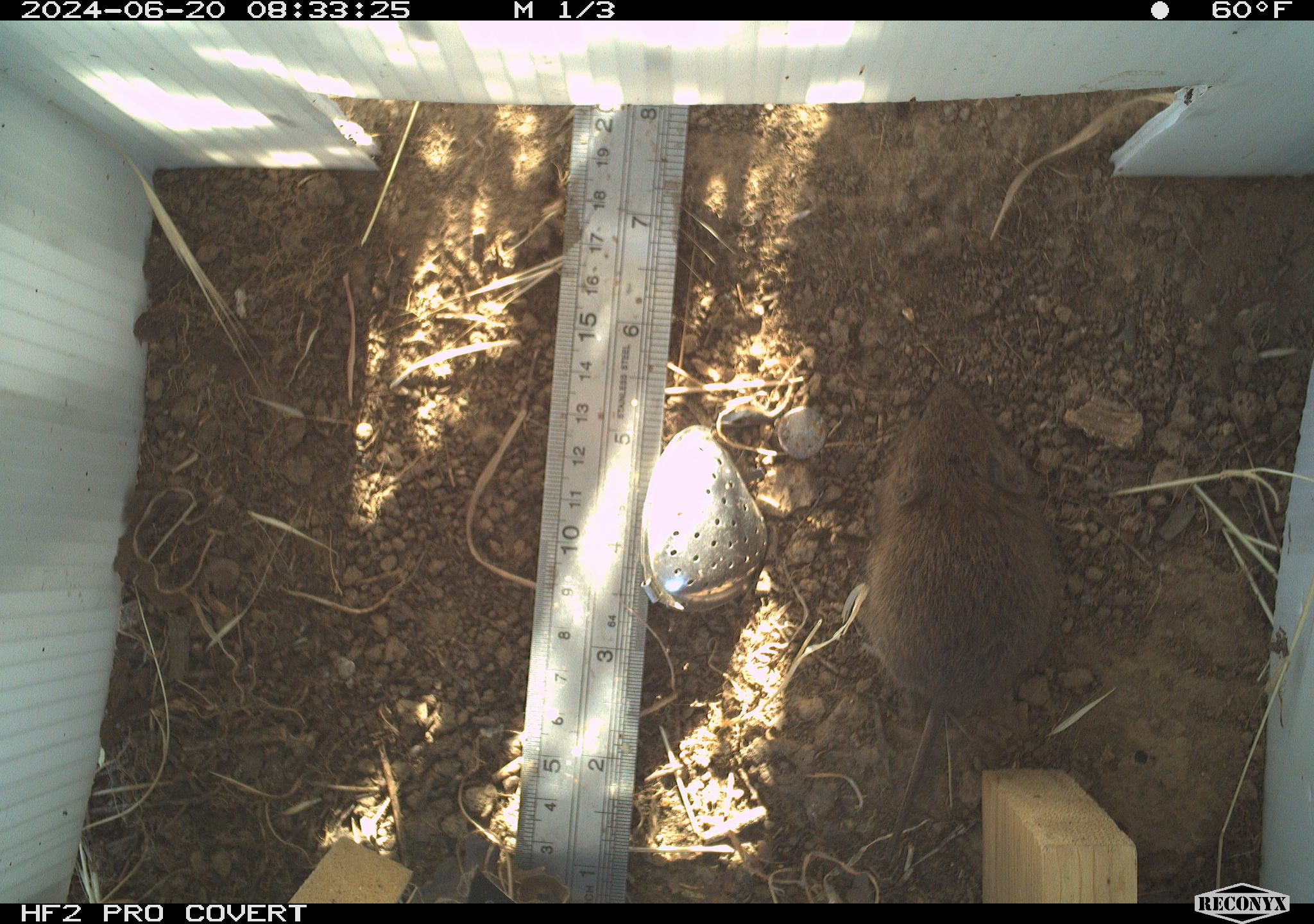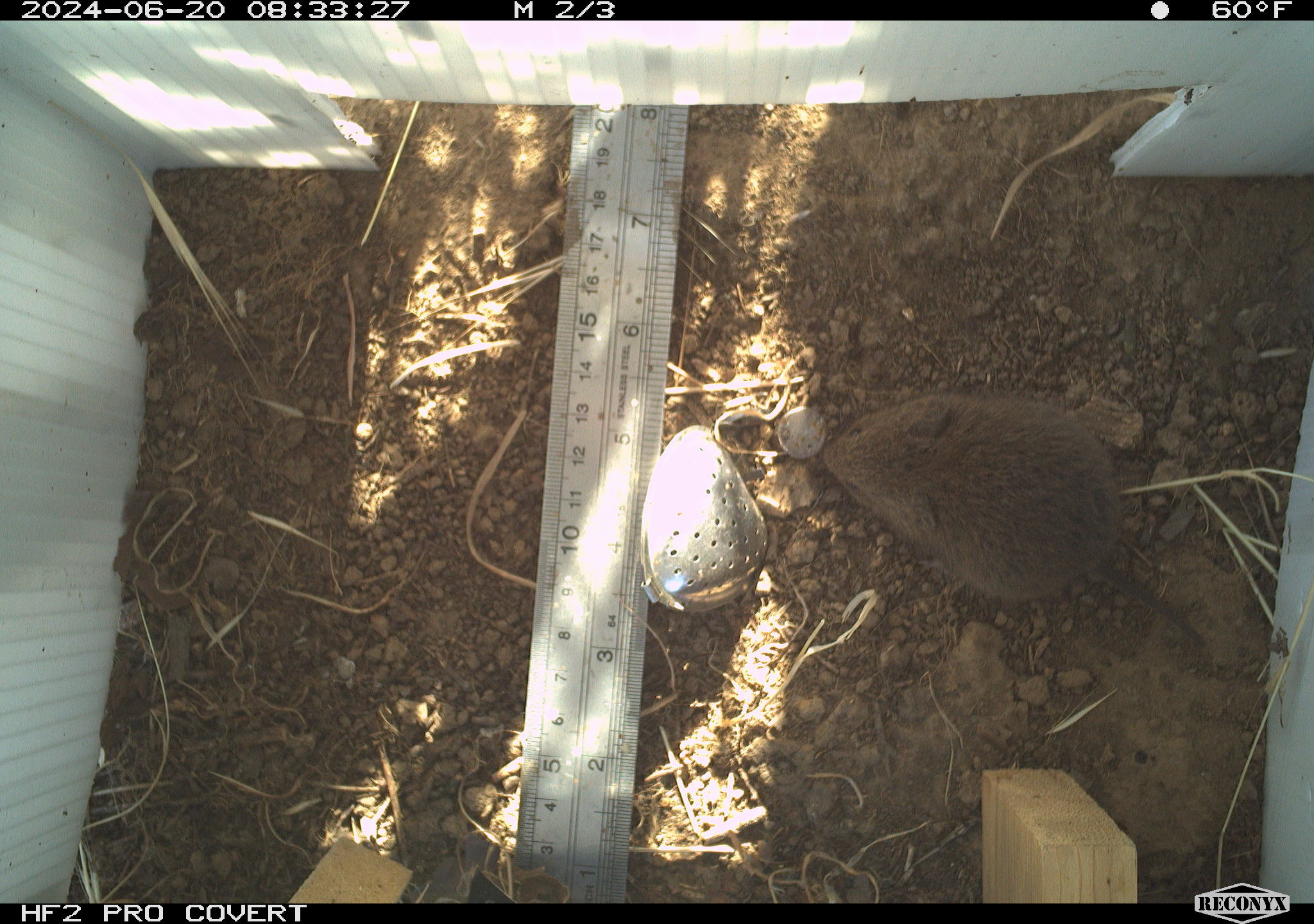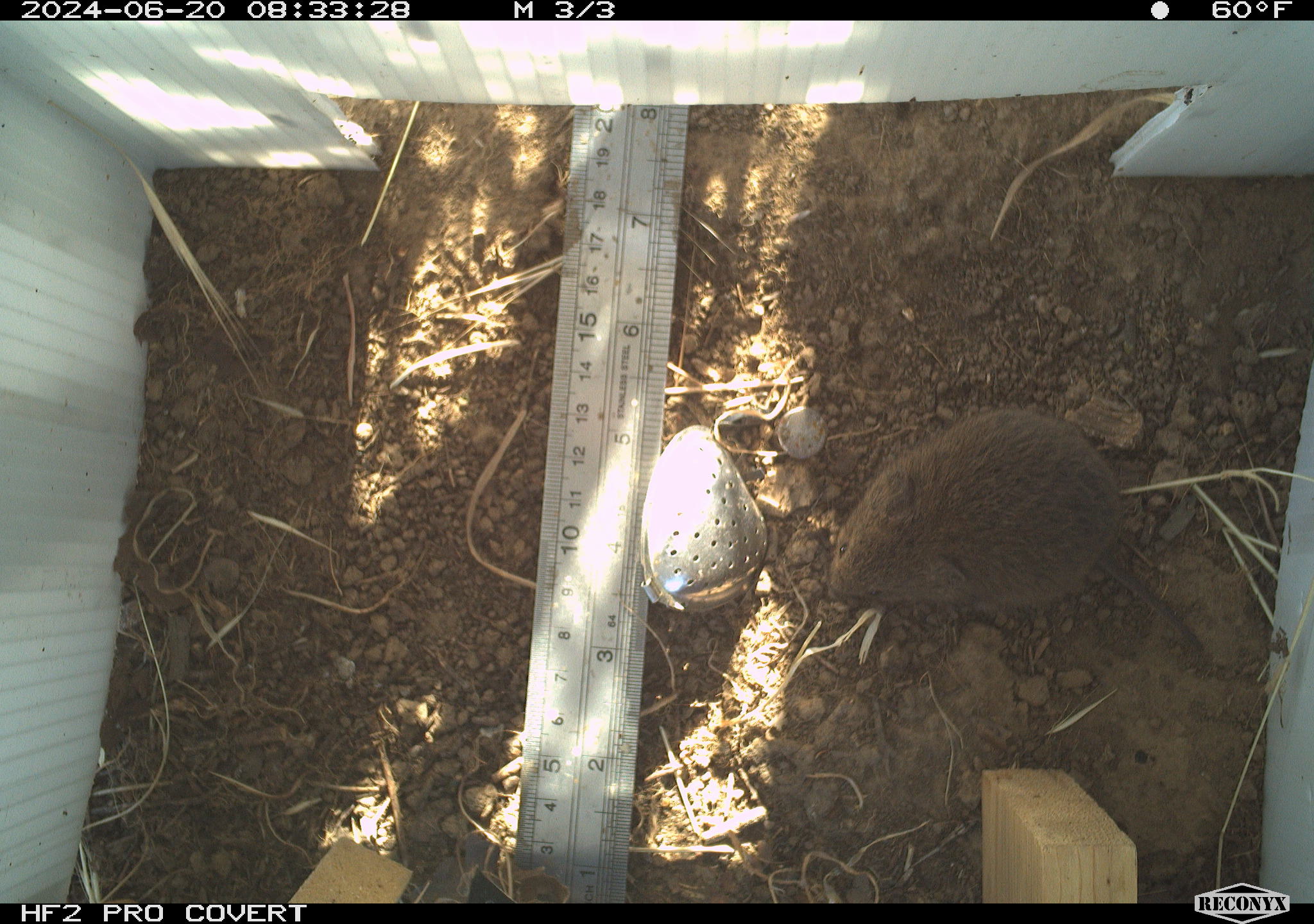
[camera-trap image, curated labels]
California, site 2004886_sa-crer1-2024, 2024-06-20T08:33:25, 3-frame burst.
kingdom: Animalia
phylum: Chordata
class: Mammalia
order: Rodentia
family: Cricetidae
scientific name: Arvicolinae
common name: voles, lemmings, and muskrats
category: arvicolinae subfamily